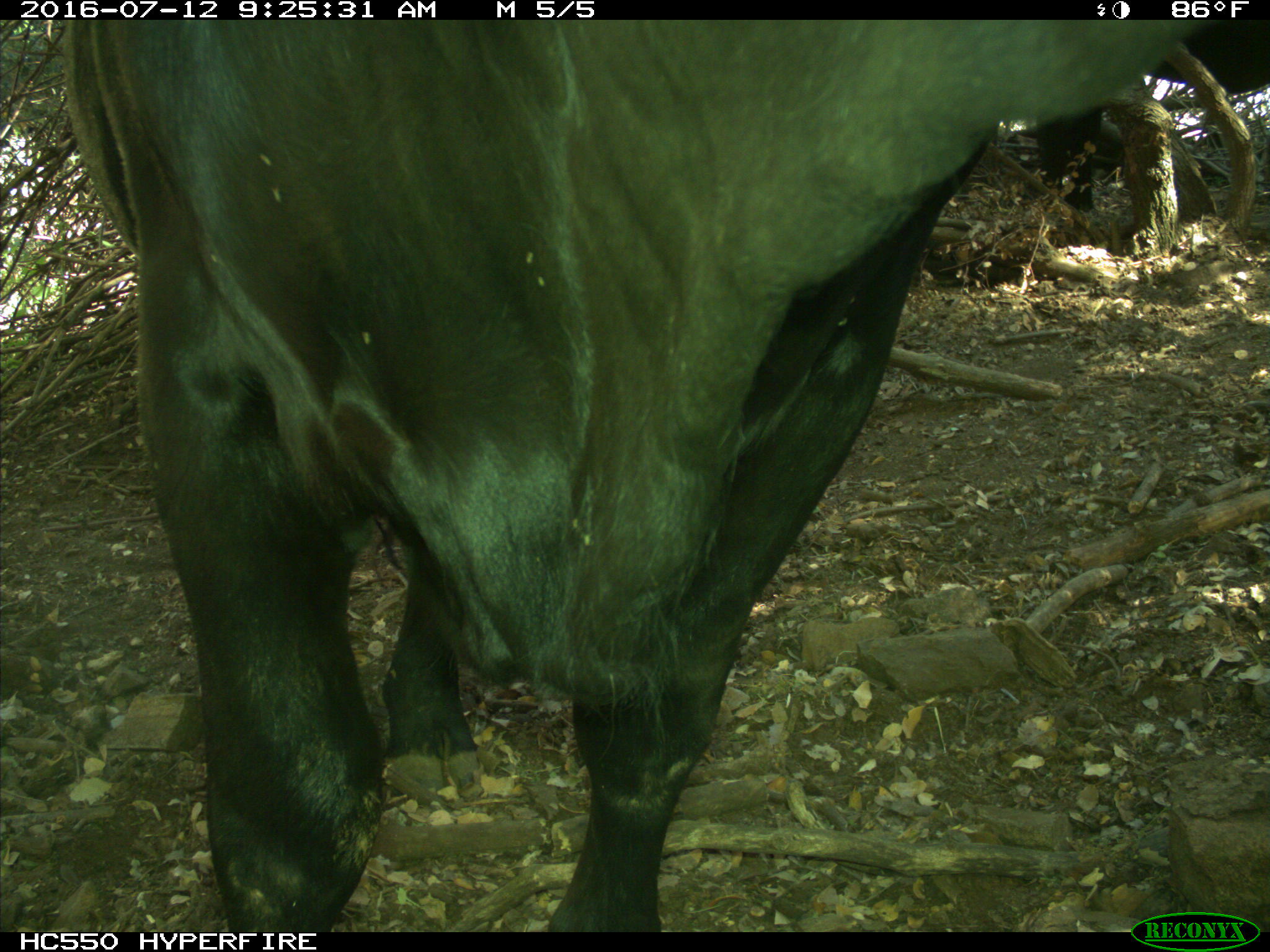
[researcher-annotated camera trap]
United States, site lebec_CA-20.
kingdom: Animalia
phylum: Chordata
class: Mammalia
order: Artiodactyla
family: Bovidae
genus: Bos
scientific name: Bos taurus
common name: domestic cow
Bos taurus (domestic cow).